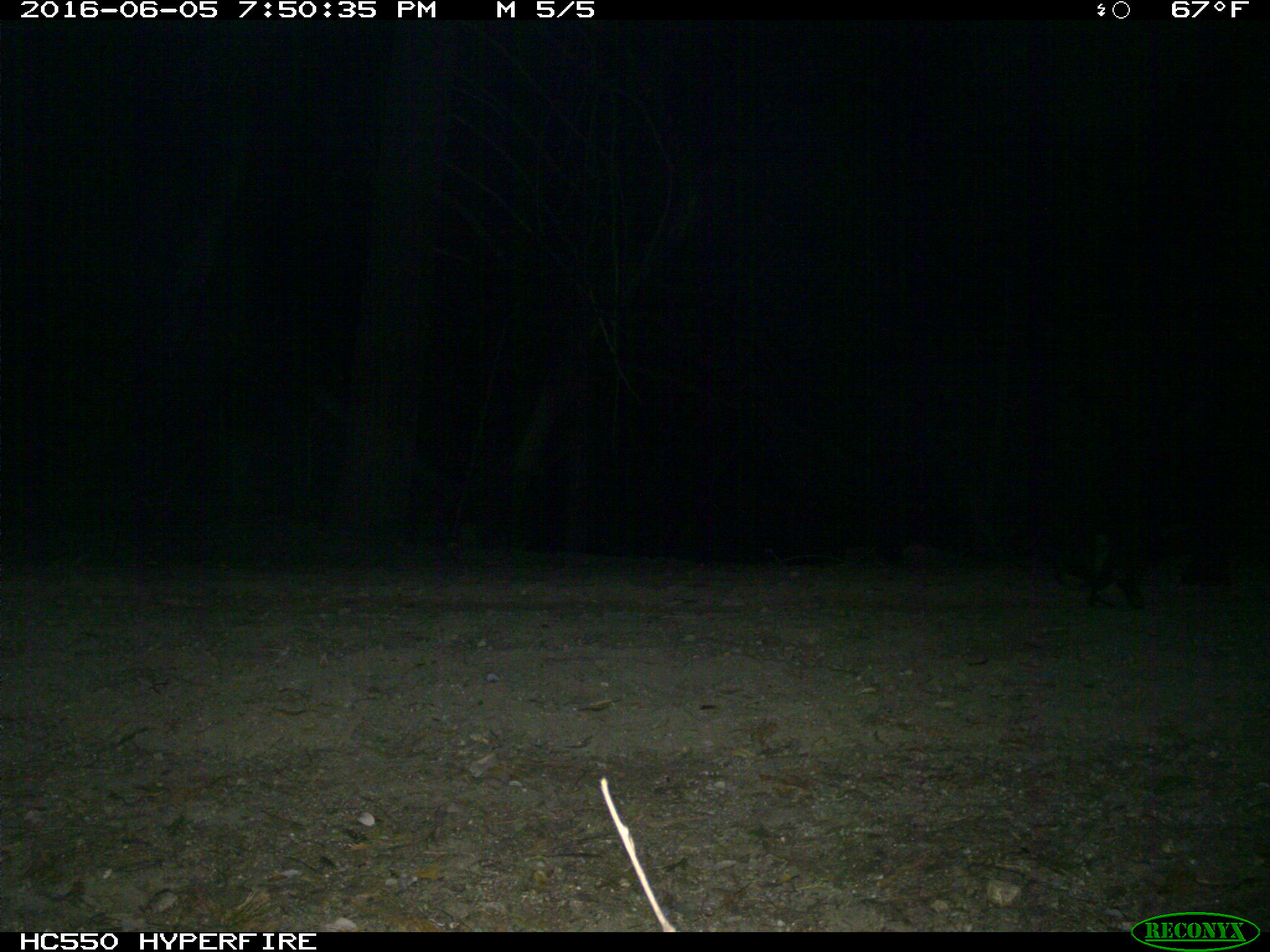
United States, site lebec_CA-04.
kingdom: Animalia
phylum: Chordata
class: Mammalia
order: Carnivora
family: Ursidae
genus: Ursus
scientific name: Ursus americanus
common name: american black bear